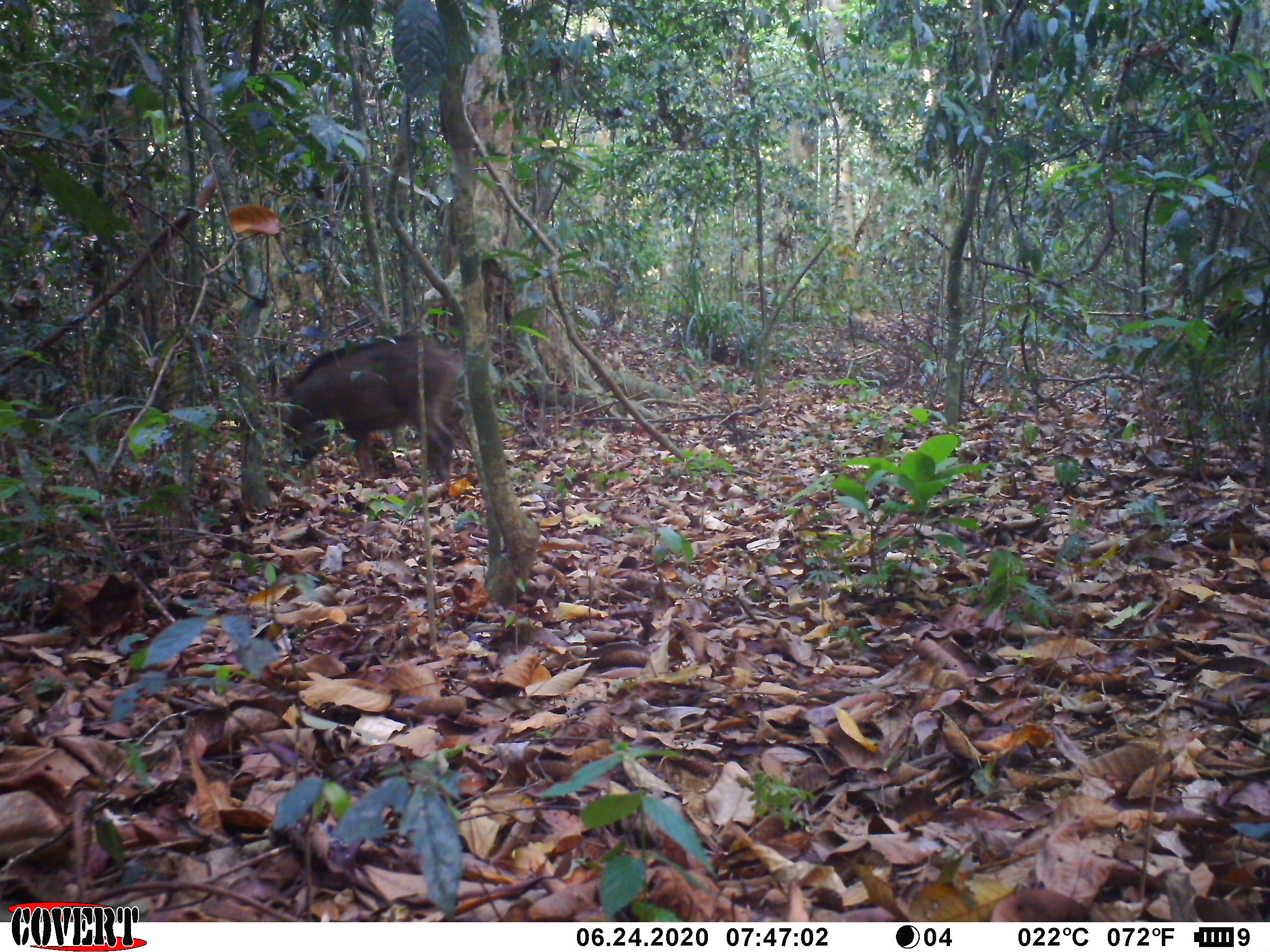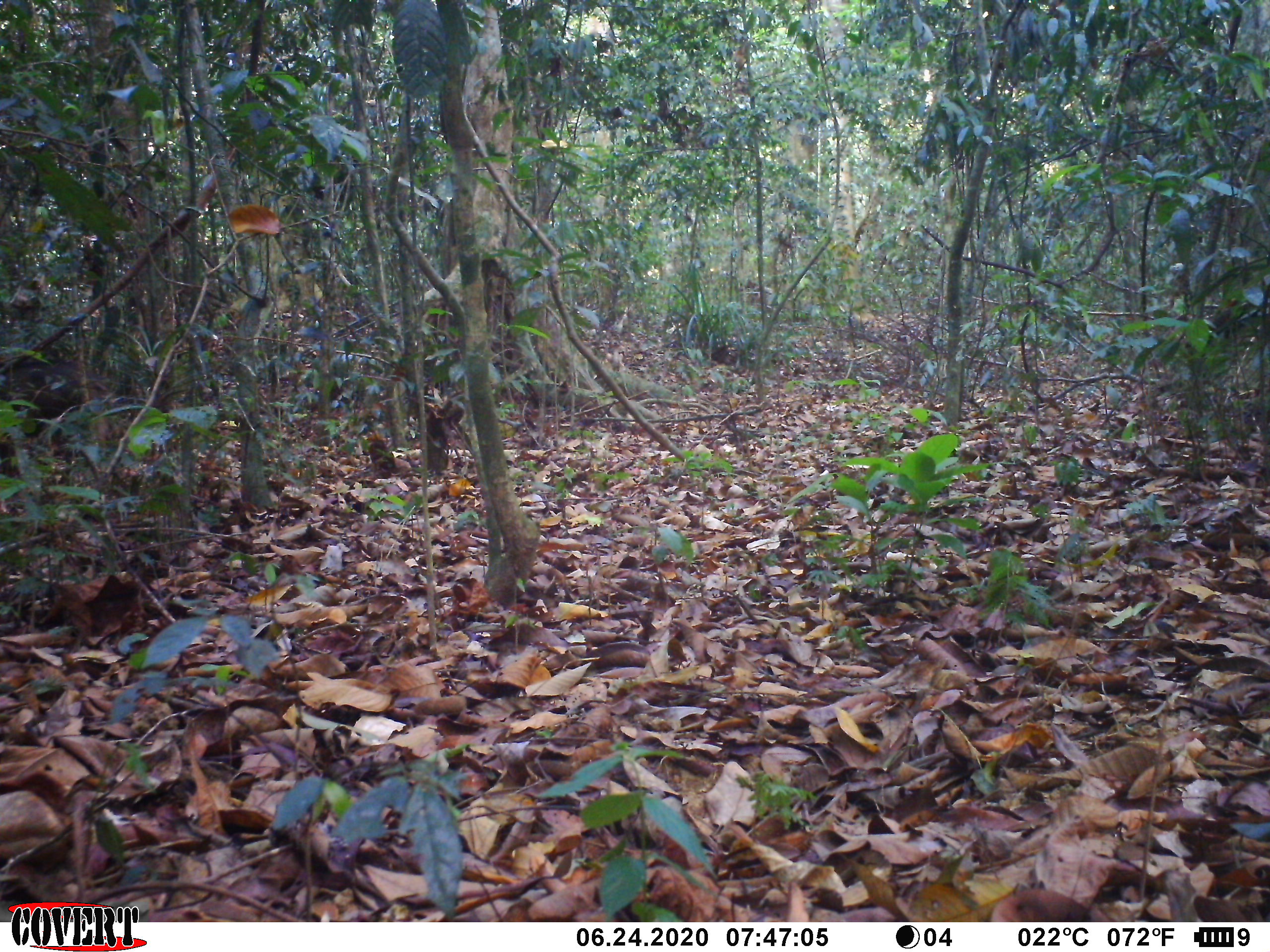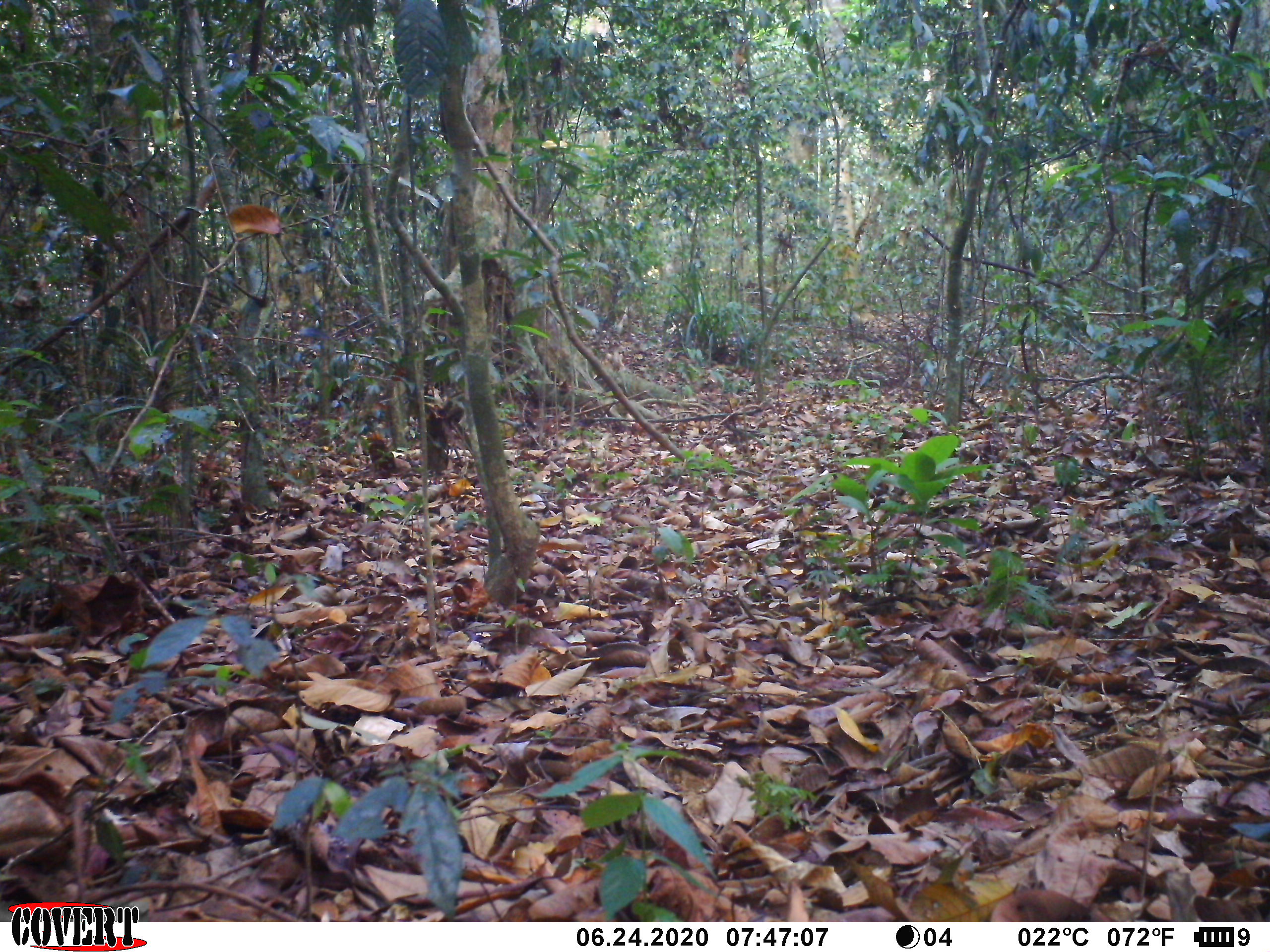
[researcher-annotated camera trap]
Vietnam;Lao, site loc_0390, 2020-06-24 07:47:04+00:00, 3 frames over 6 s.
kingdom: Animalia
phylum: Chordata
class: Mammalia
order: Artiodactyla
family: Suidae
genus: Sus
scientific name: Sus scrofa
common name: eurasian wild pig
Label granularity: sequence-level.